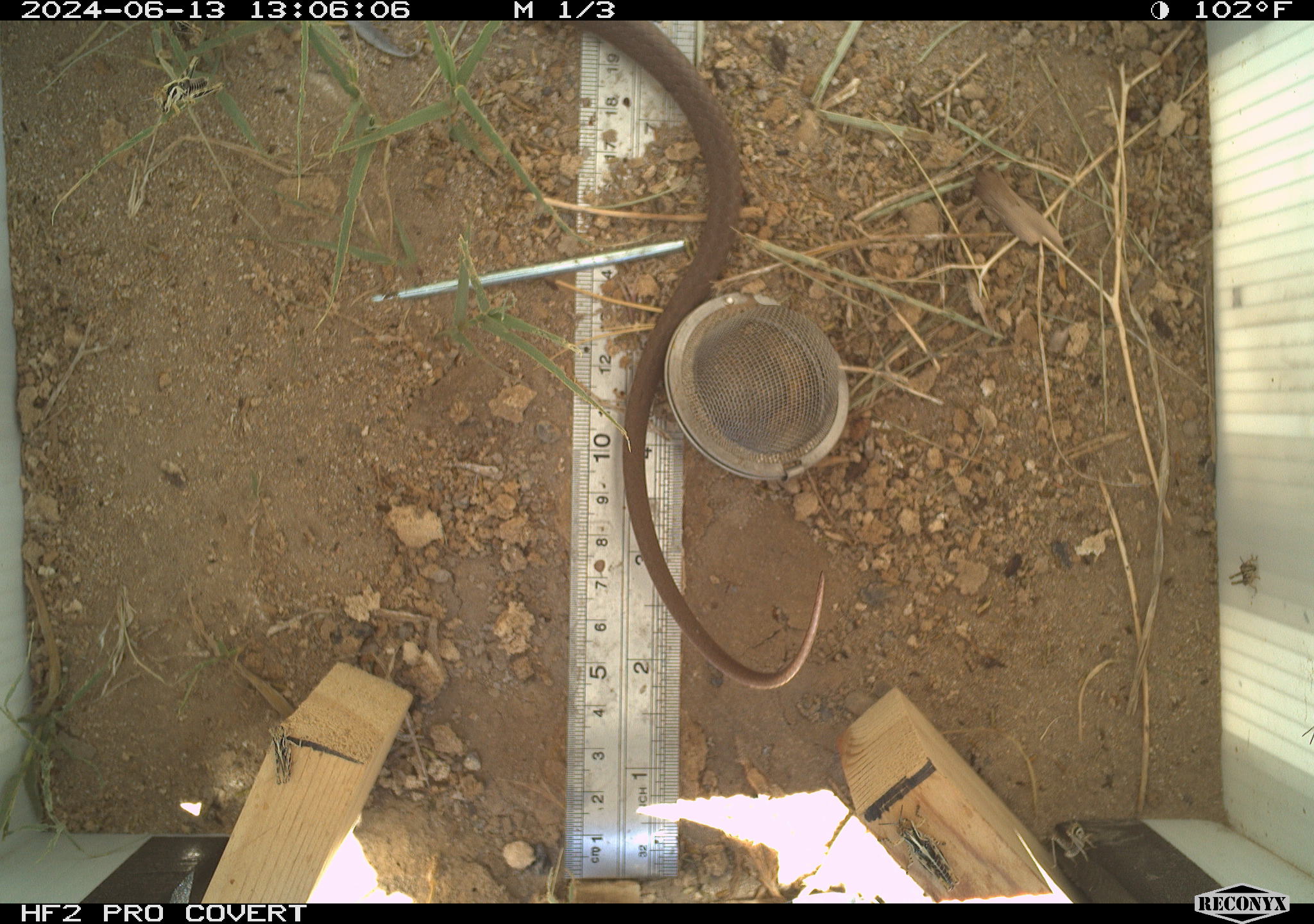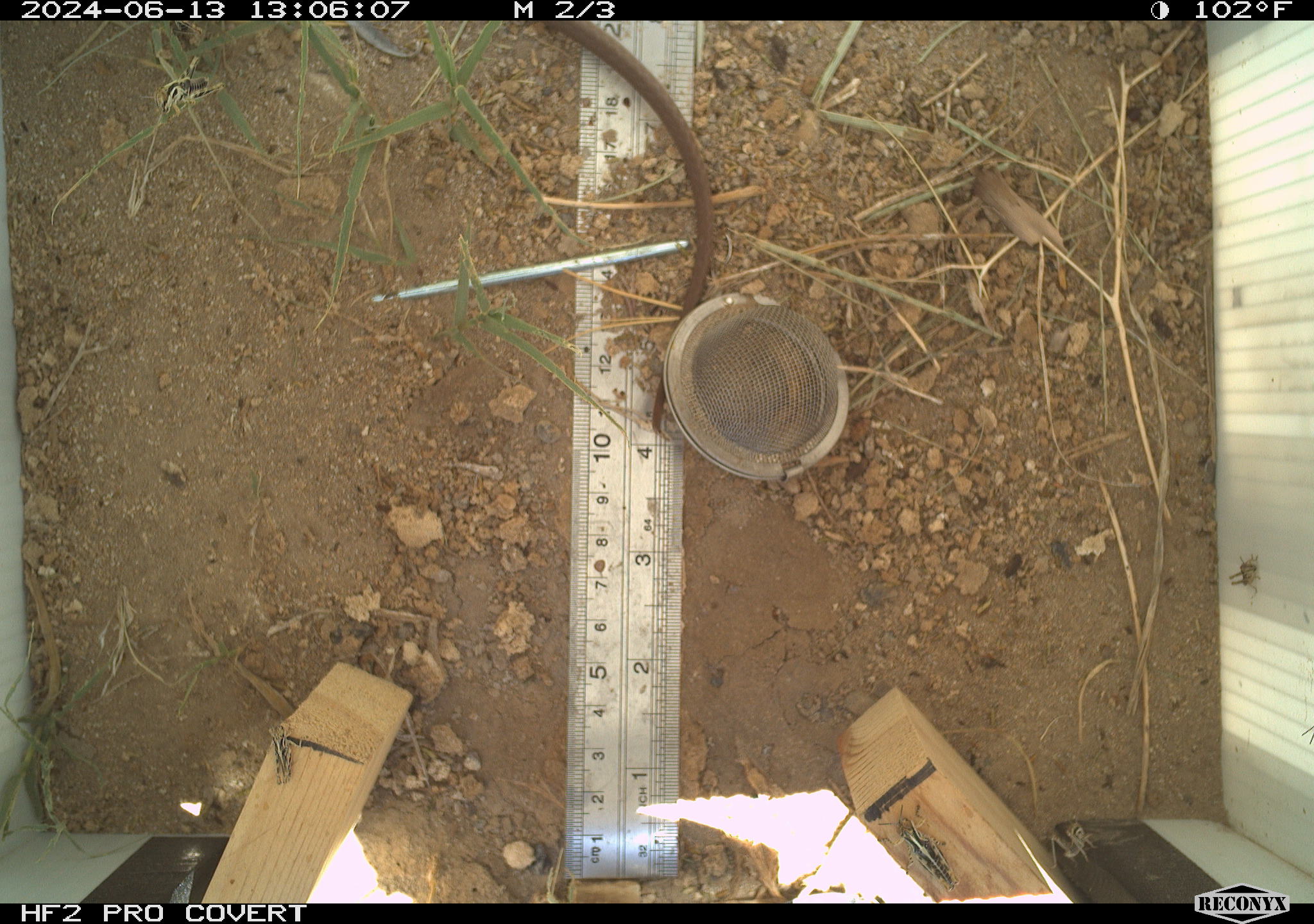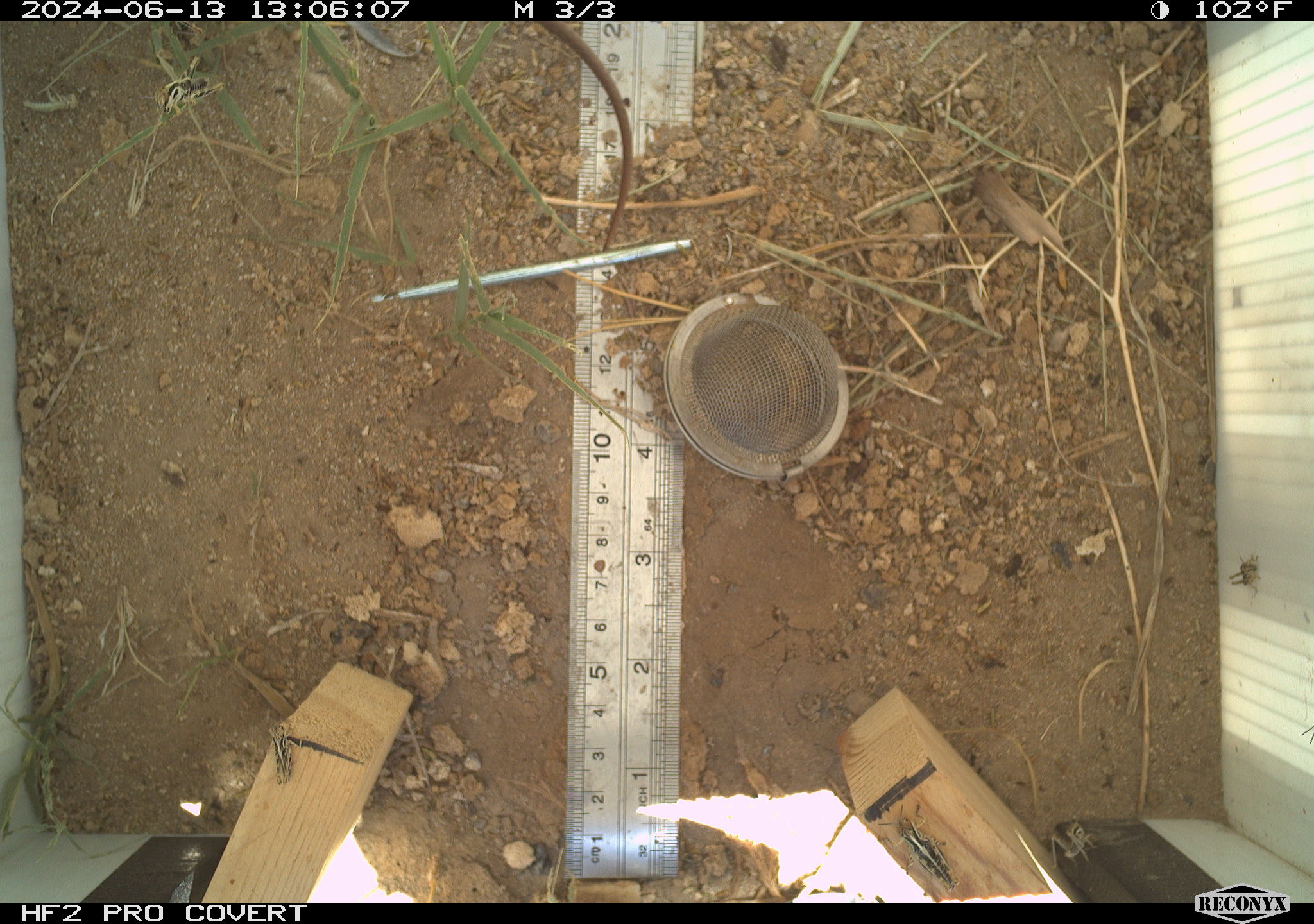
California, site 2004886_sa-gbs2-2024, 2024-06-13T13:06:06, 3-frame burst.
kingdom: Animalia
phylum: Chordata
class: Reptilia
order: Squamata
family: Colubridae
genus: Coluber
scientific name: Coluber constrictor mormon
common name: western yellow-bellied racer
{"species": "western yellow-bellied racer (Coluber constrictor mormon)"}